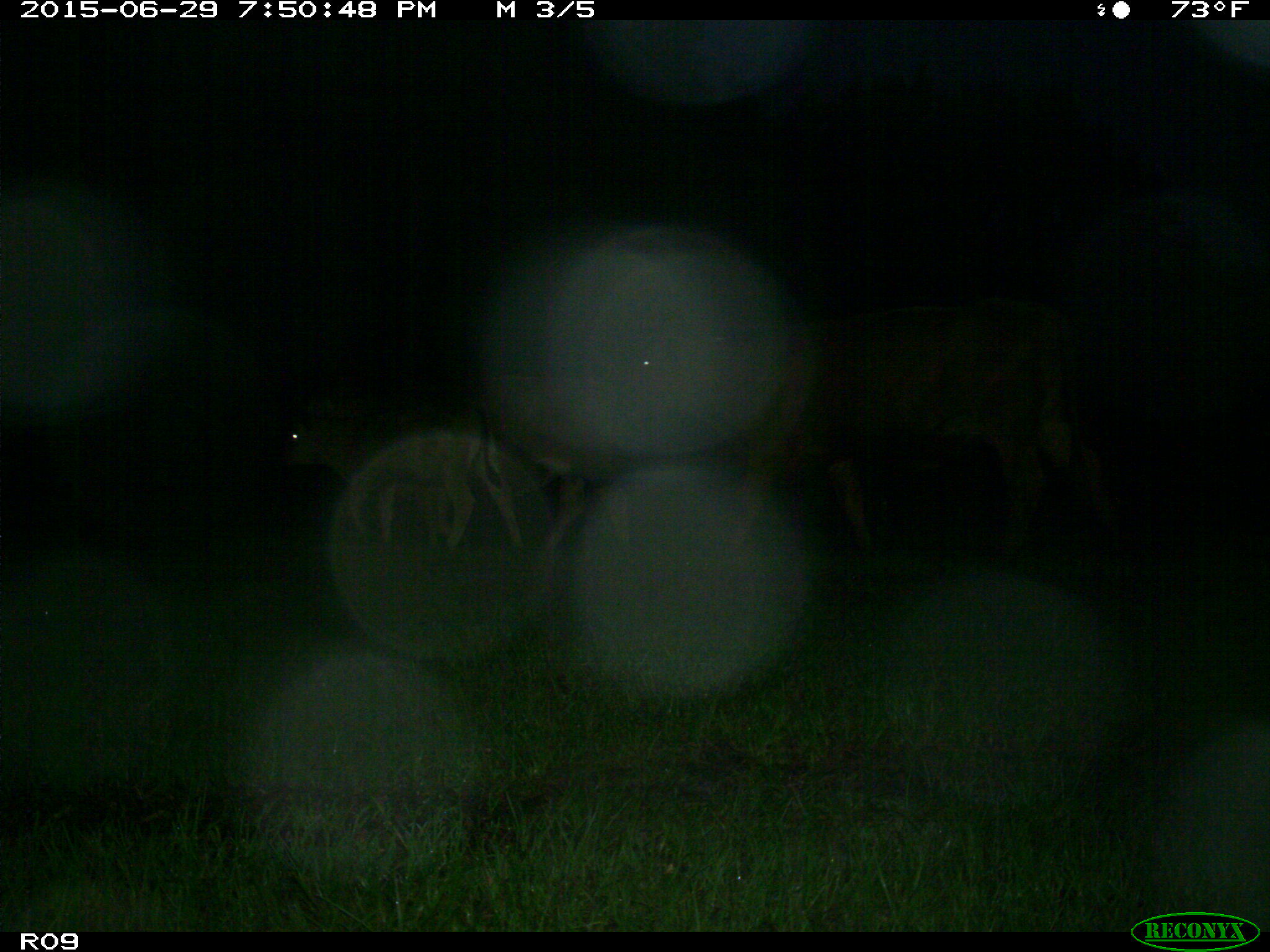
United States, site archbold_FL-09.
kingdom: Animalia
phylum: Chordata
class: Mammalia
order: Artiodactyla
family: Bovidae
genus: Bos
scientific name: Bos taurus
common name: domestic cow